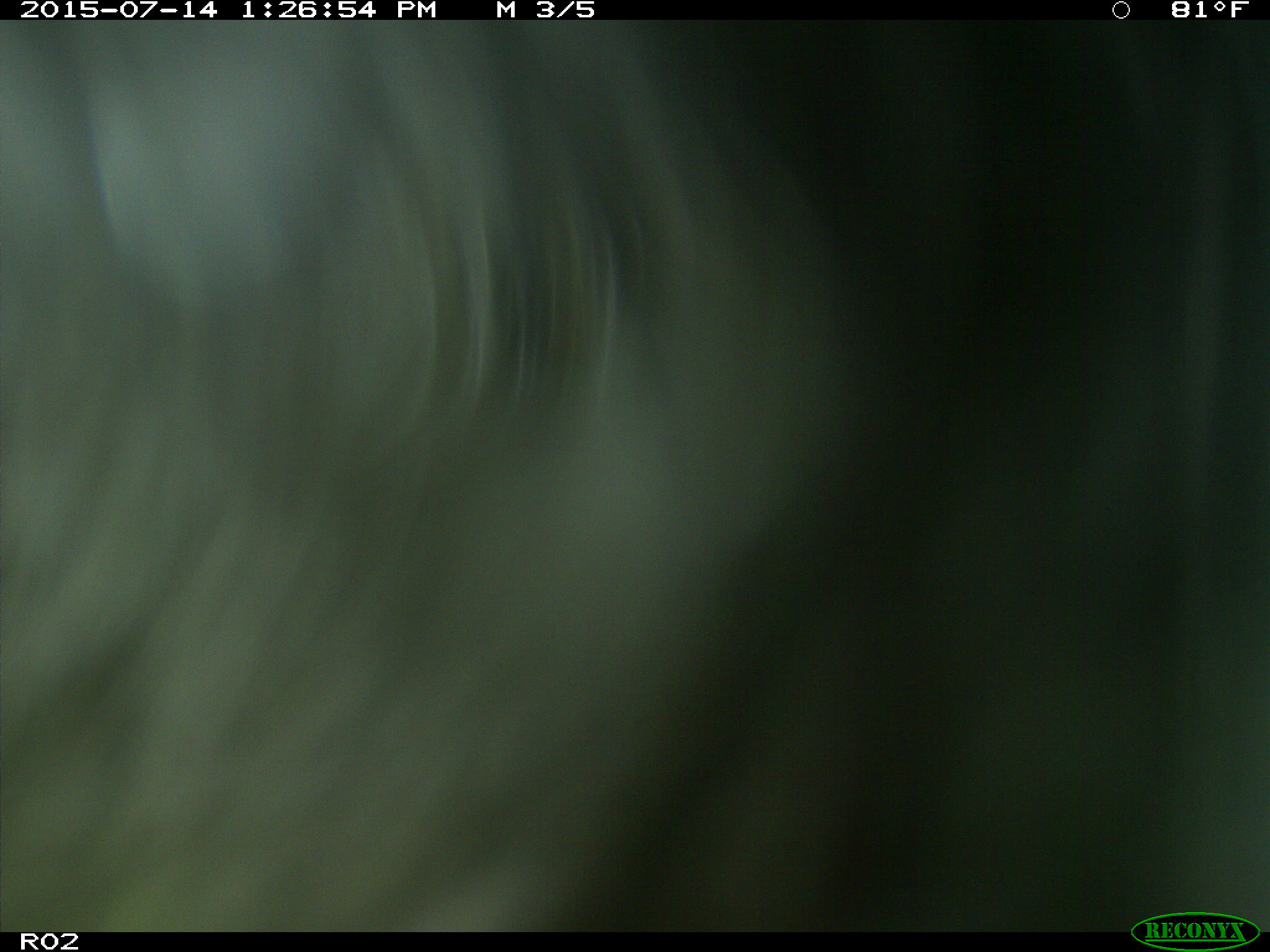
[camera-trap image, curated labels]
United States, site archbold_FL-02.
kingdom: Animalia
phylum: Chordata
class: Mammalia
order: Artiodactyla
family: Bovidae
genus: Bos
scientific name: Bos taurus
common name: domestic cow